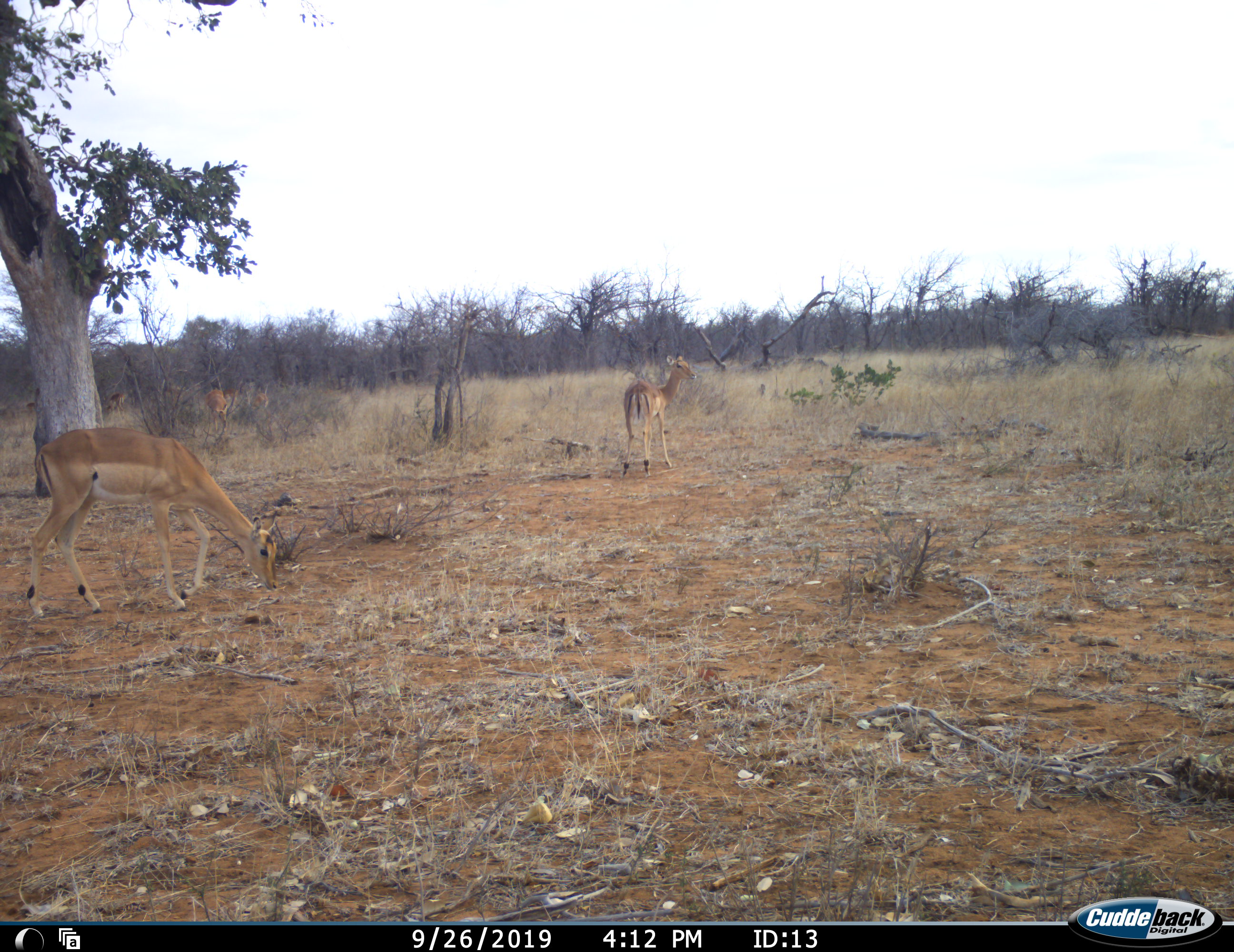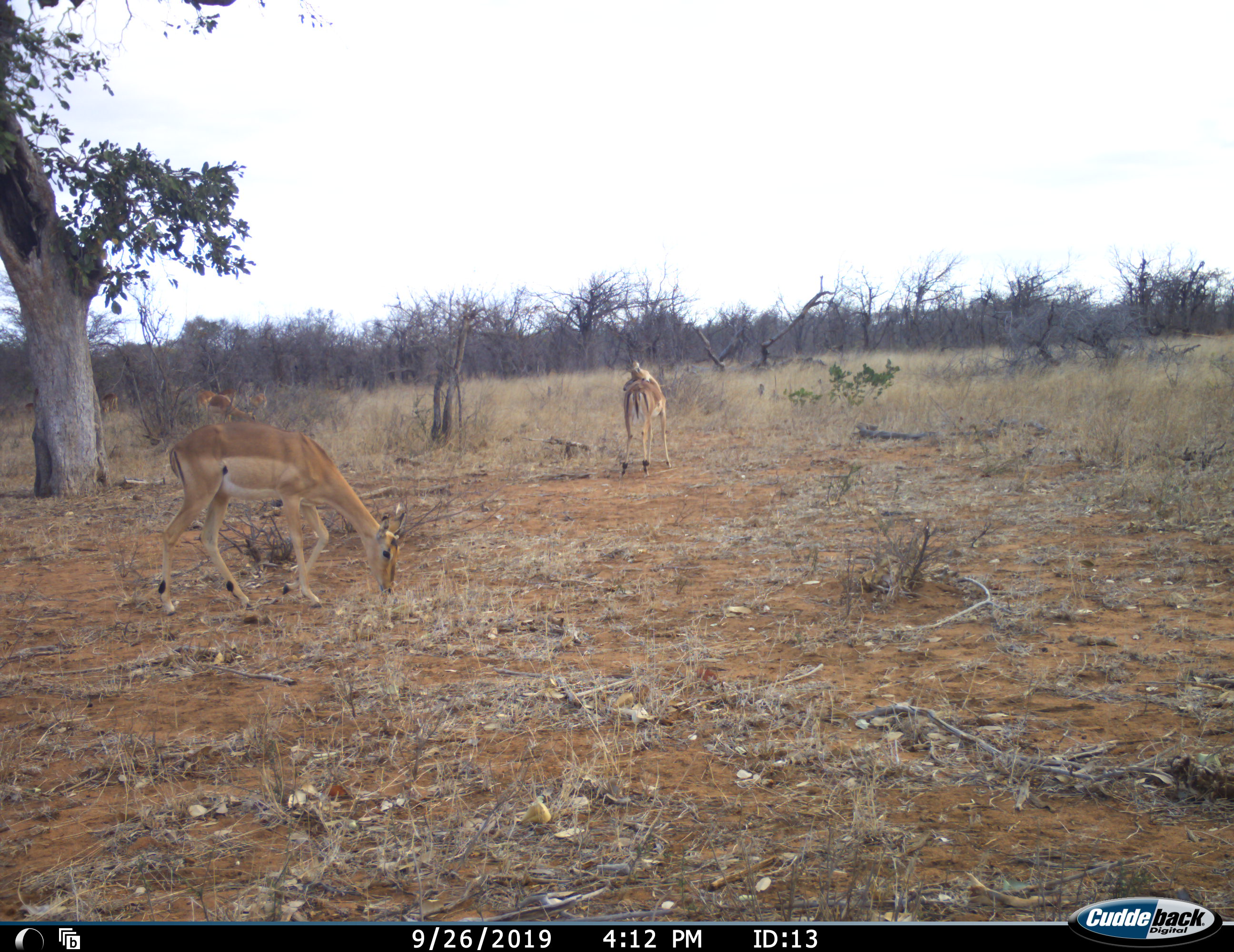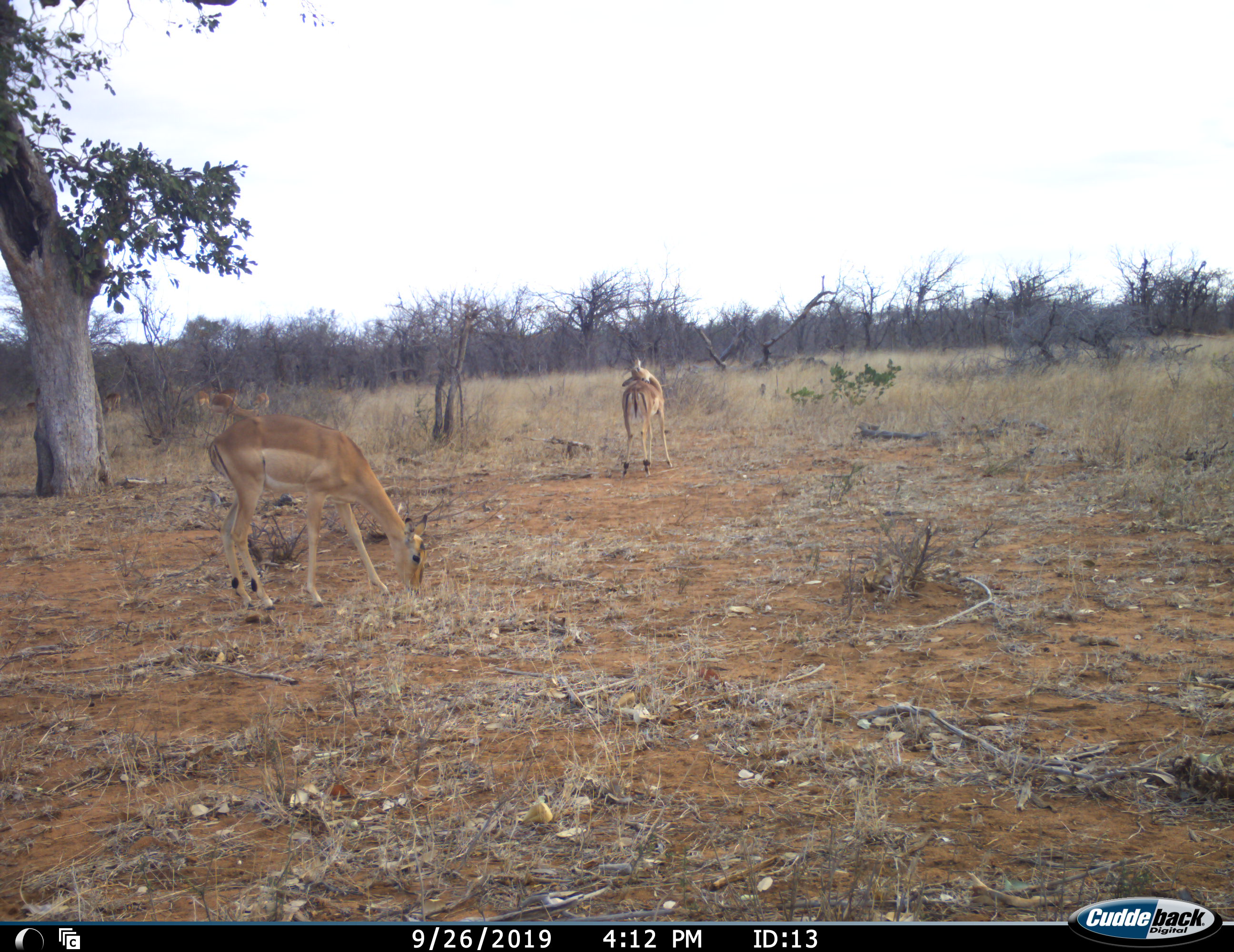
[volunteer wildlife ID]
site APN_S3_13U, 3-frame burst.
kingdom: Animalia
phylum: Chordata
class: Mammalia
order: Artiodactyla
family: Bovidae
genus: Aepyceros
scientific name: Aepyceros melampus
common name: impala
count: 5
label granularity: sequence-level